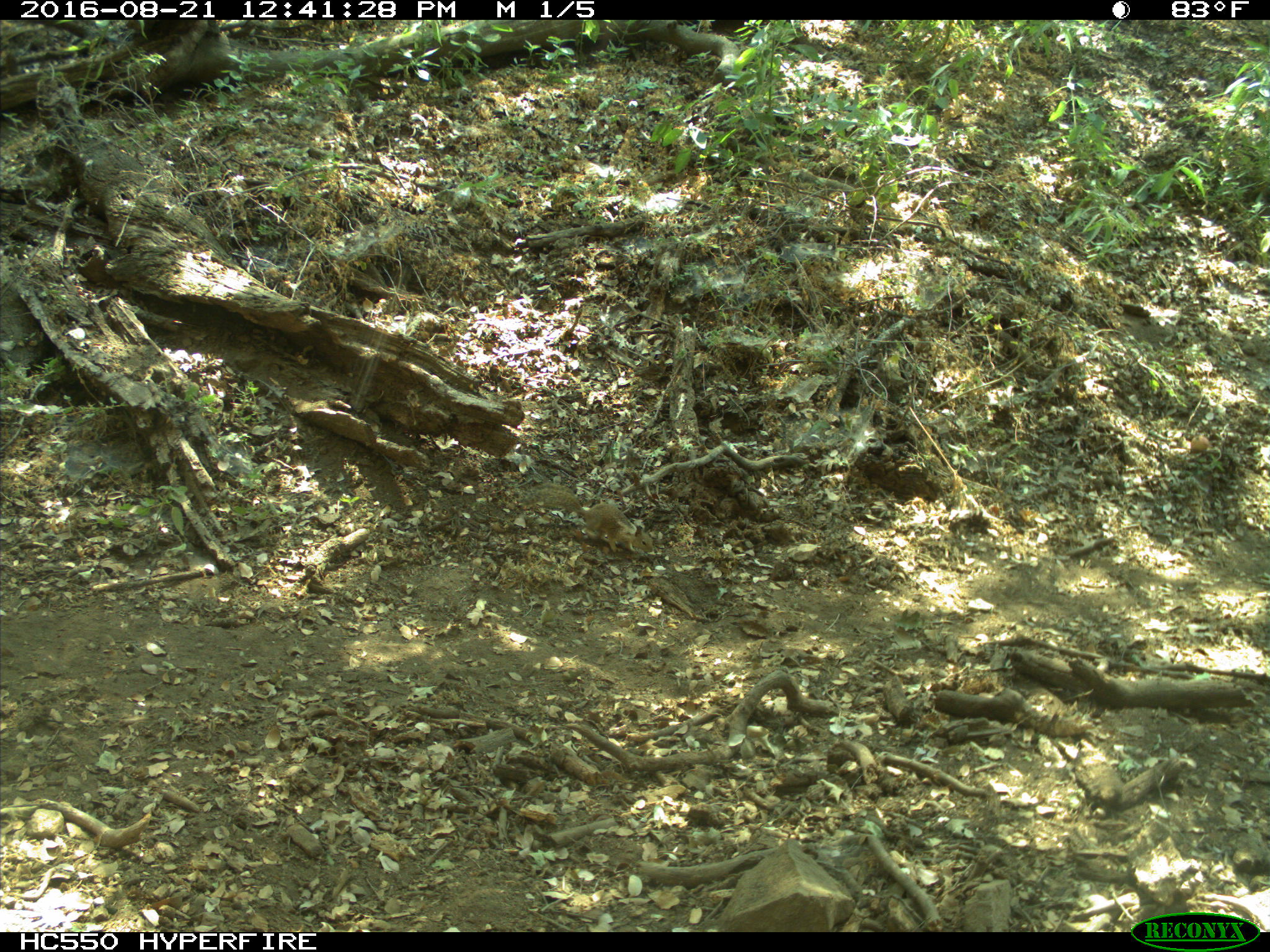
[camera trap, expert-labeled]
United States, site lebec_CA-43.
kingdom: Animalia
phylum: Chordata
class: Mammalia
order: Rodentia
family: Sciuridae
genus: Otospermophilus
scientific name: Otospermophilus beecheyi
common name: california ground squirrel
Otospermophilus beecheyi (california ground squirrel).